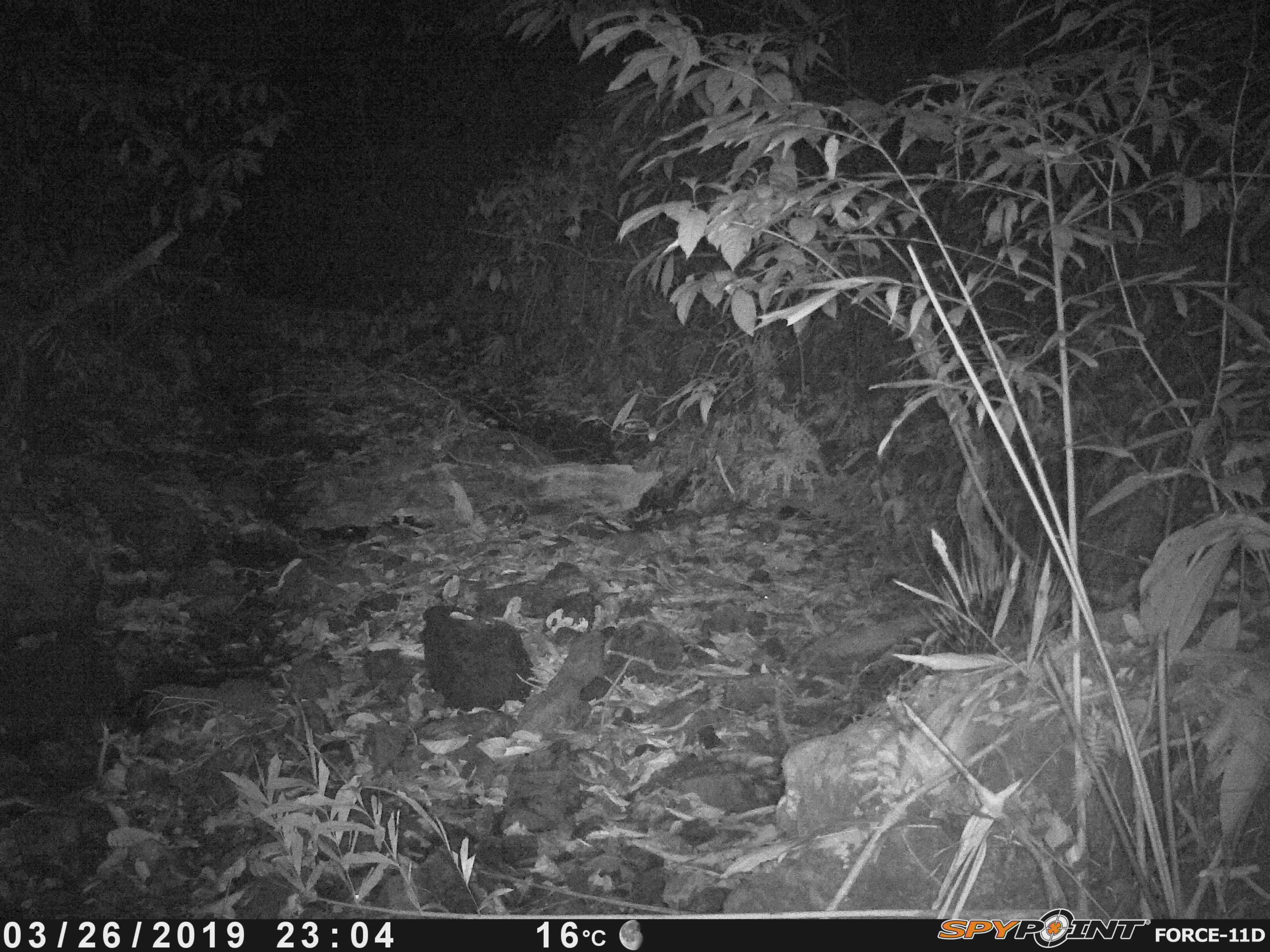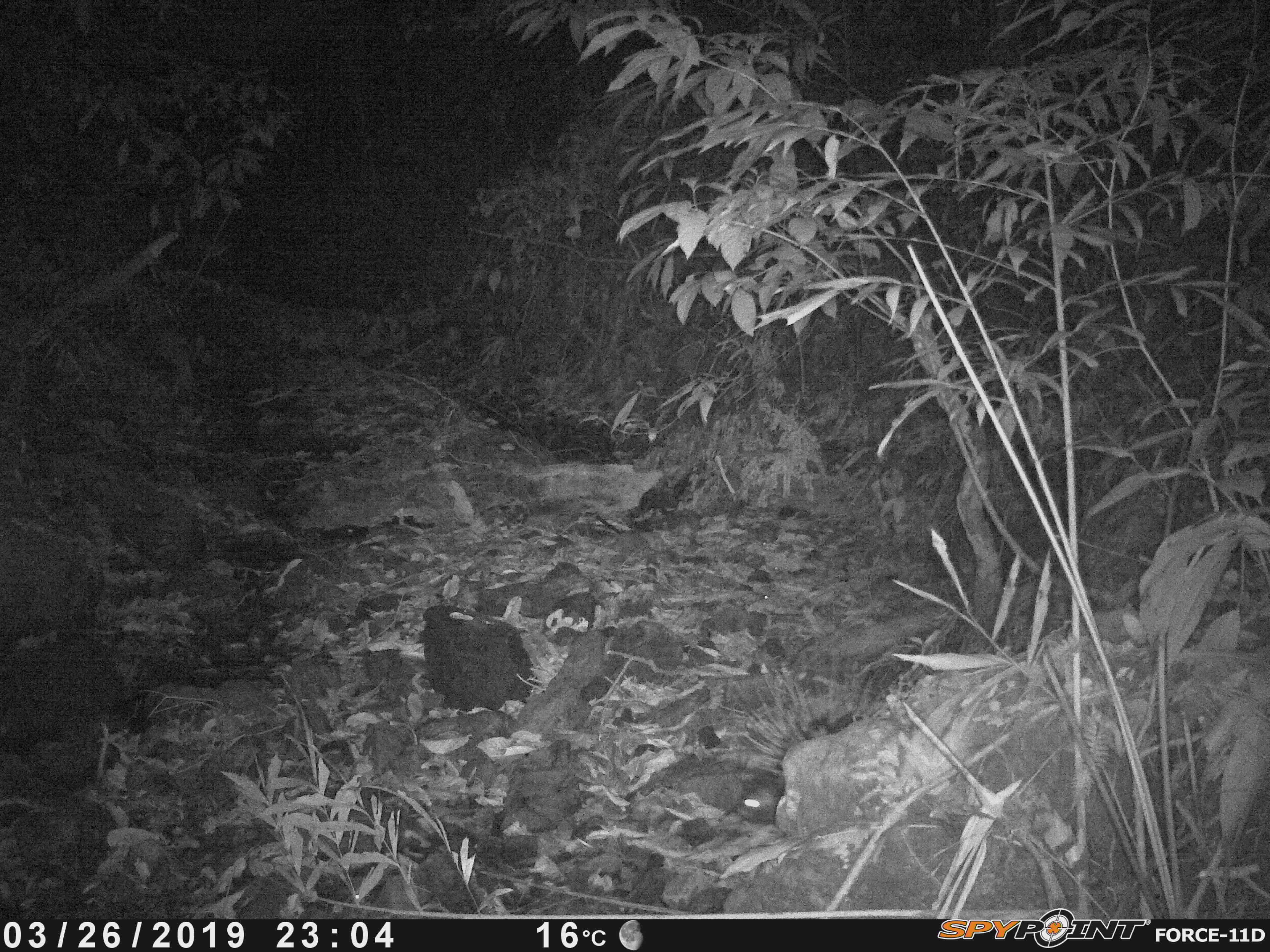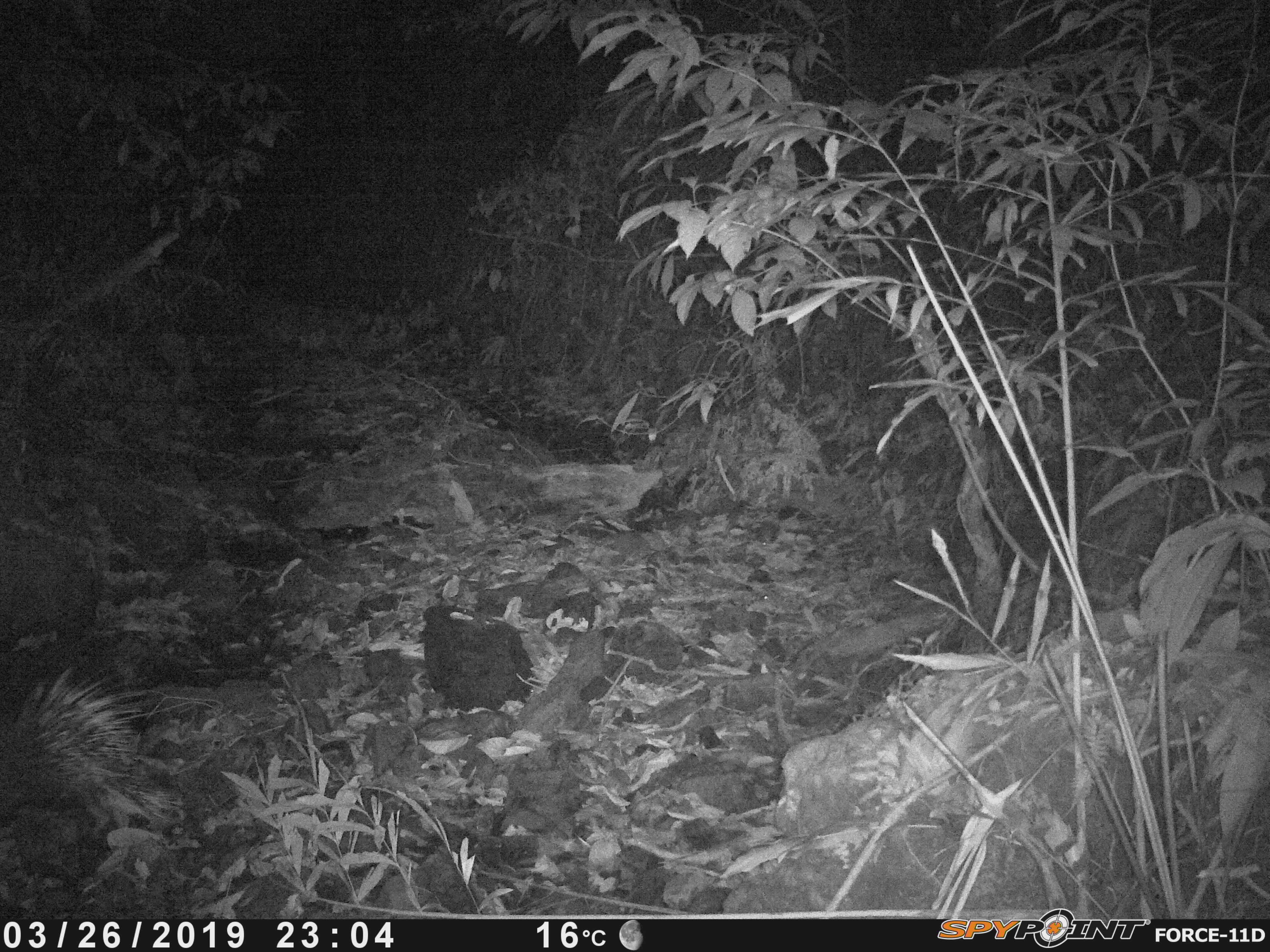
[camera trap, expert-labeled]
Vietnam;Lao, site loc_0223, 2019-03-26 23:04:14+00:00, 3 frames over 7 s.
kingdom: Animalia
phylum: Chordata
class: Mammalia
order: Rodentia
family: Hystricidae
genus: Hystrix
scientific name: Hystrix brachyura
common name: malayan porcupine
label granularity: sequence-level